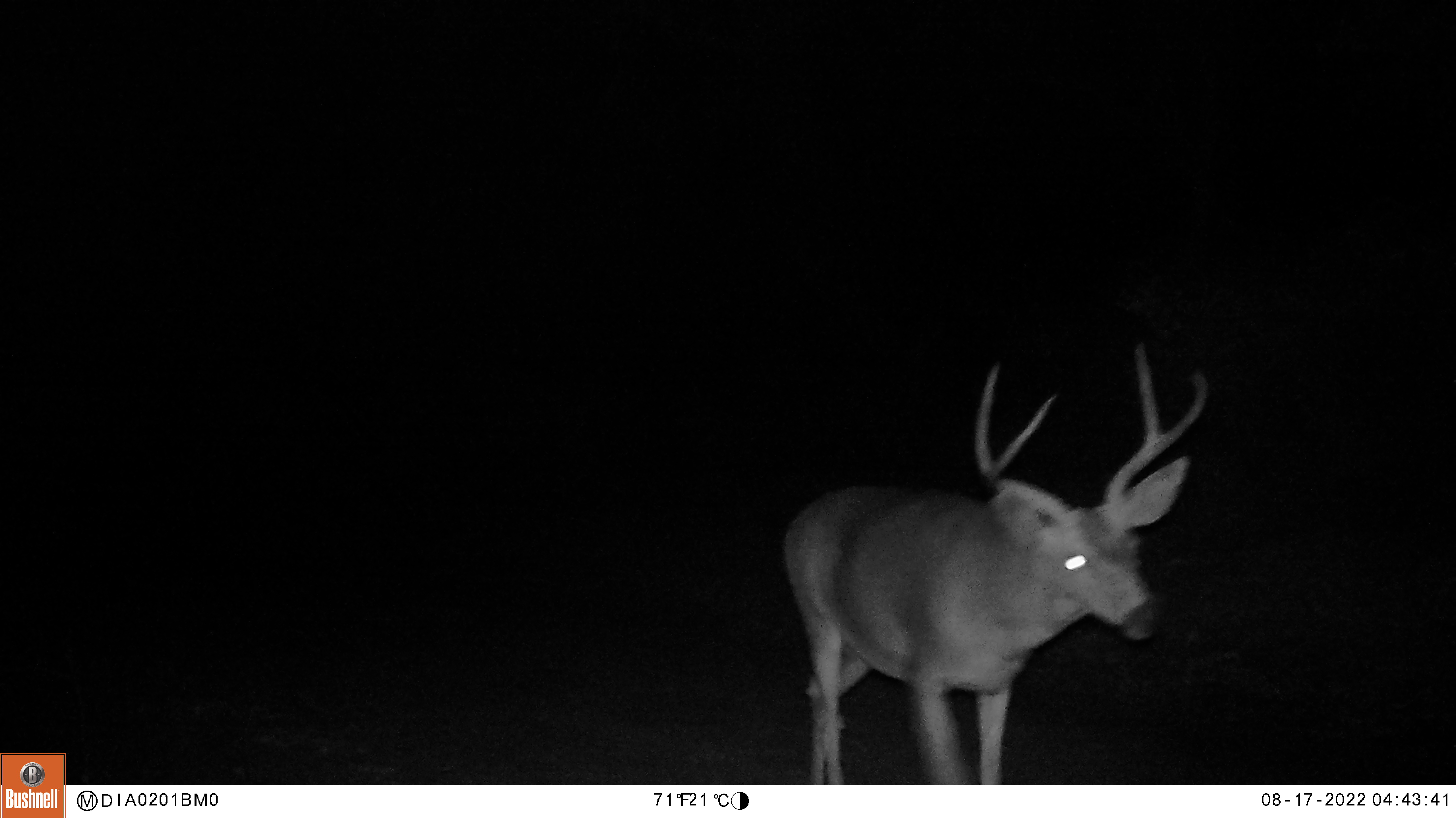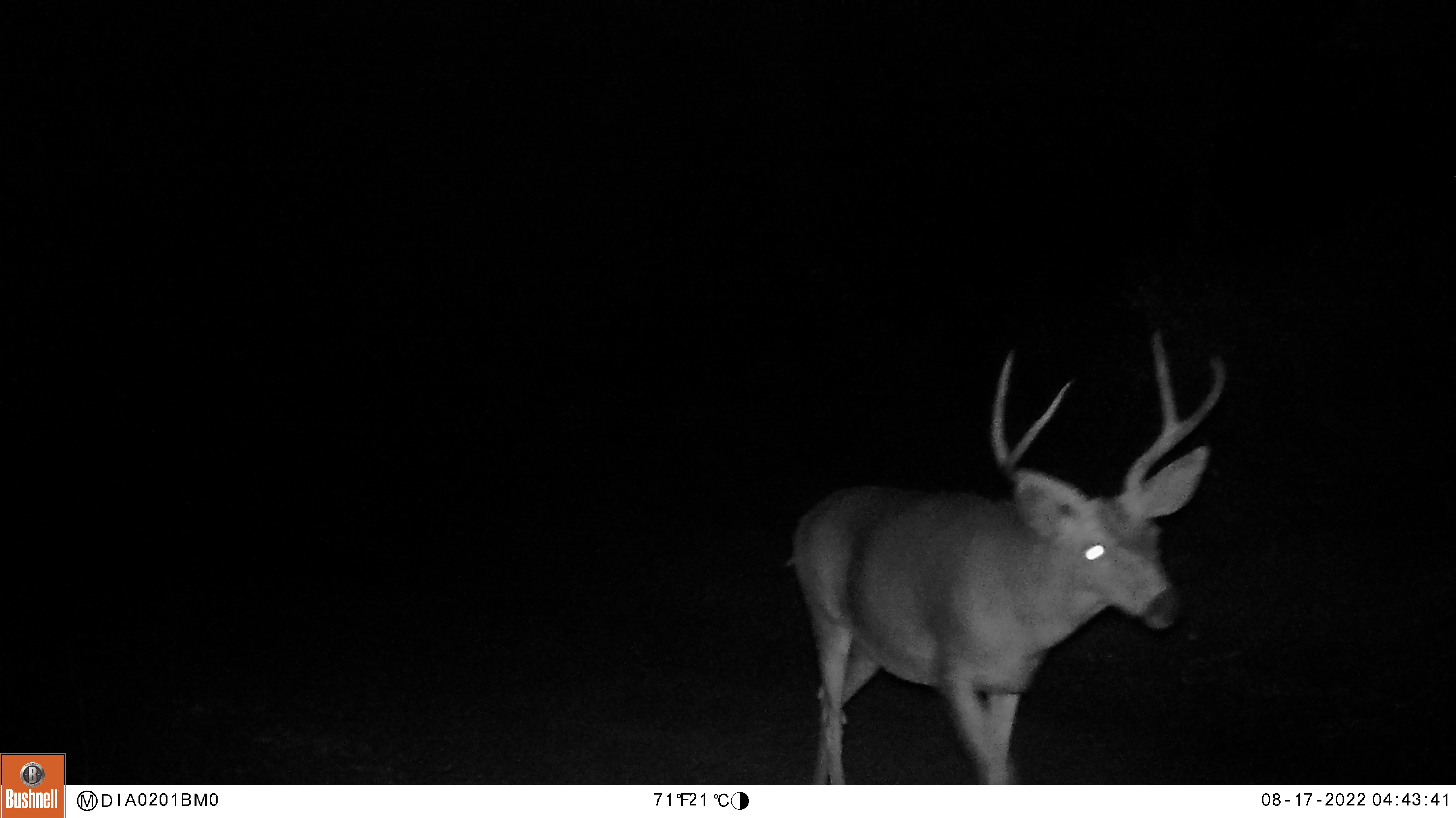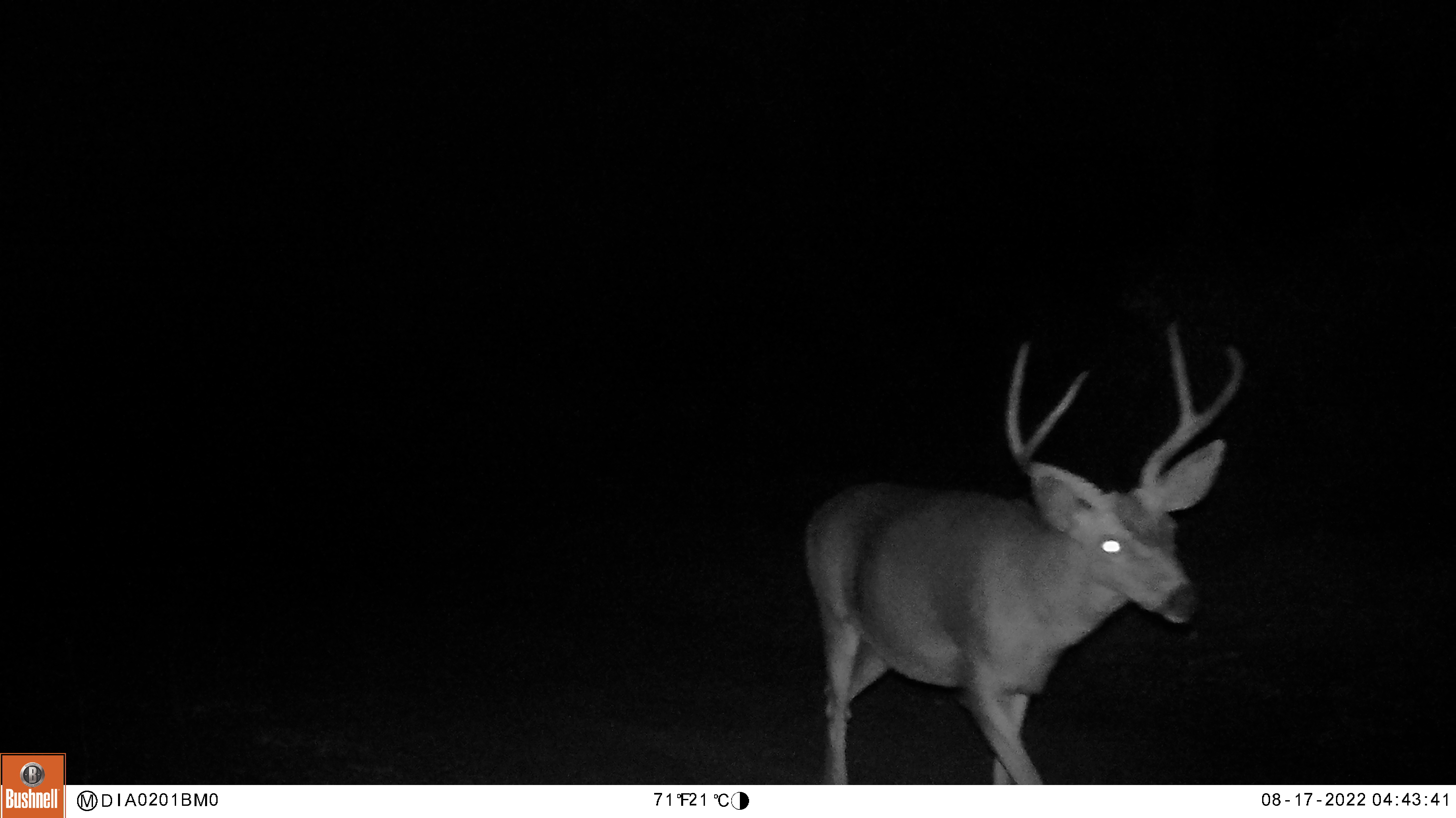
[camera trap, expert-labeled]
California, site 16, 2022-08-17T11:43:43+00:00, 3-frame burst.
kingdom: Animalia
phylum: Chordata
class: Mammalia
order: Artiodactyla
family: Cervidae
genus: Odocoileus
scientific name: Odocoileus hemionus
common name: mule deer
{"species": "mule deer (Odocoileus hemionus)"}